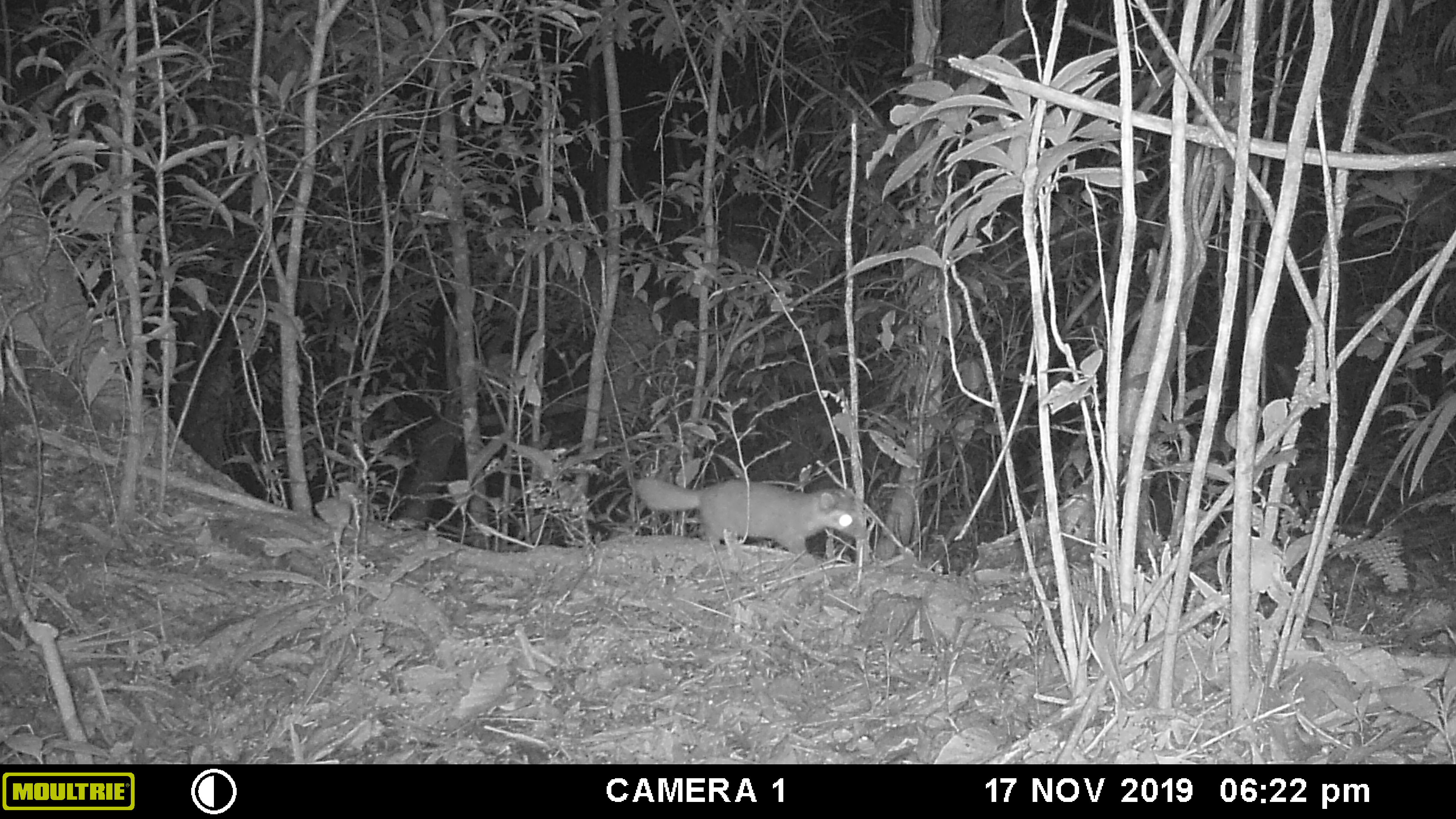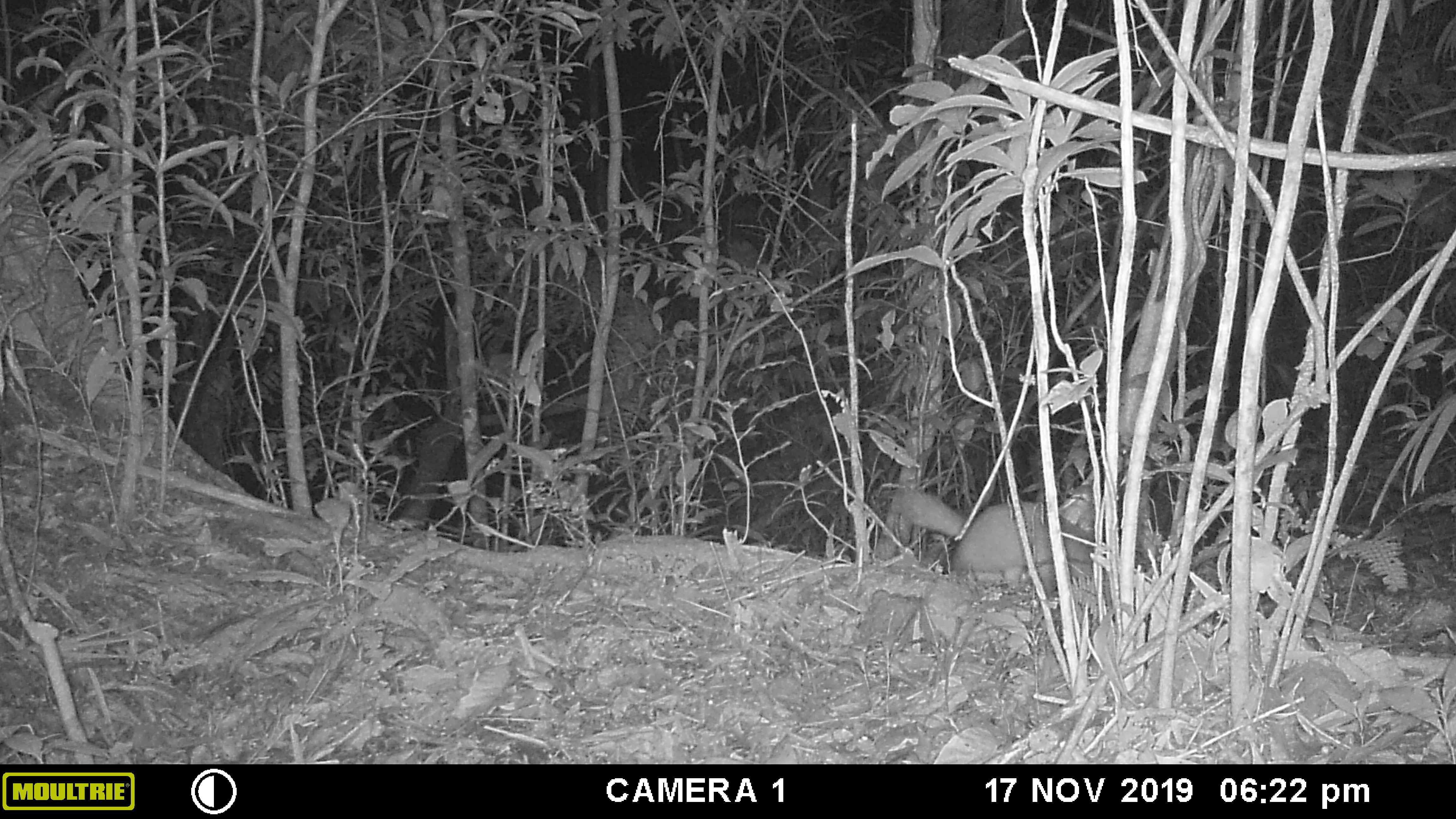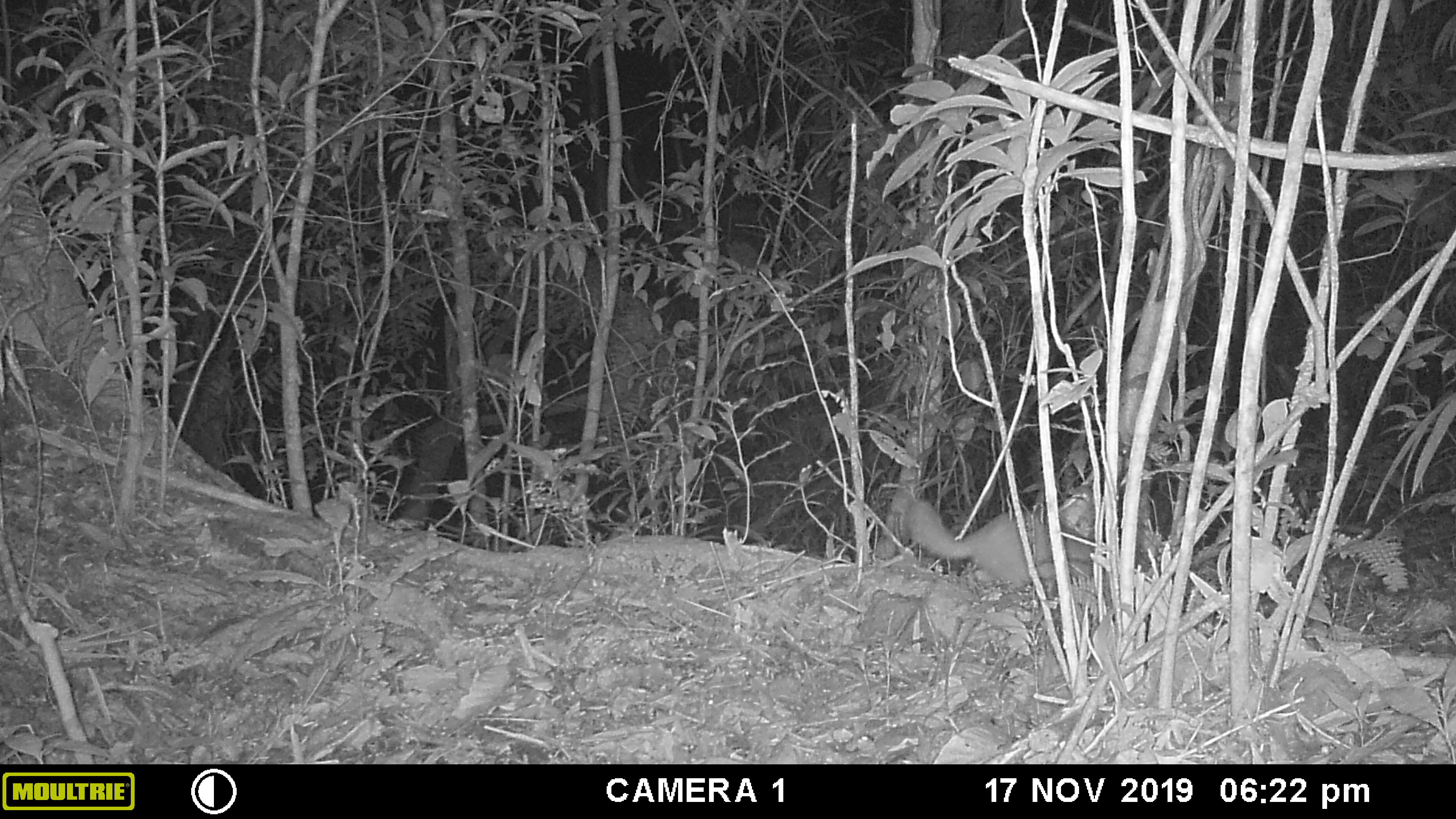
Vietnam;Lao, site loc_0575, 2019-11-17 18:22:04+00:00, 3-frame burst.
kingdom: Animalia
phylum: Chordata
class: Mammalia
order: Carnivora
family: Mustelidae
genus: Melogale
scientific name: Melogale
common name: ferret badger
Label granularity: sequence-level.